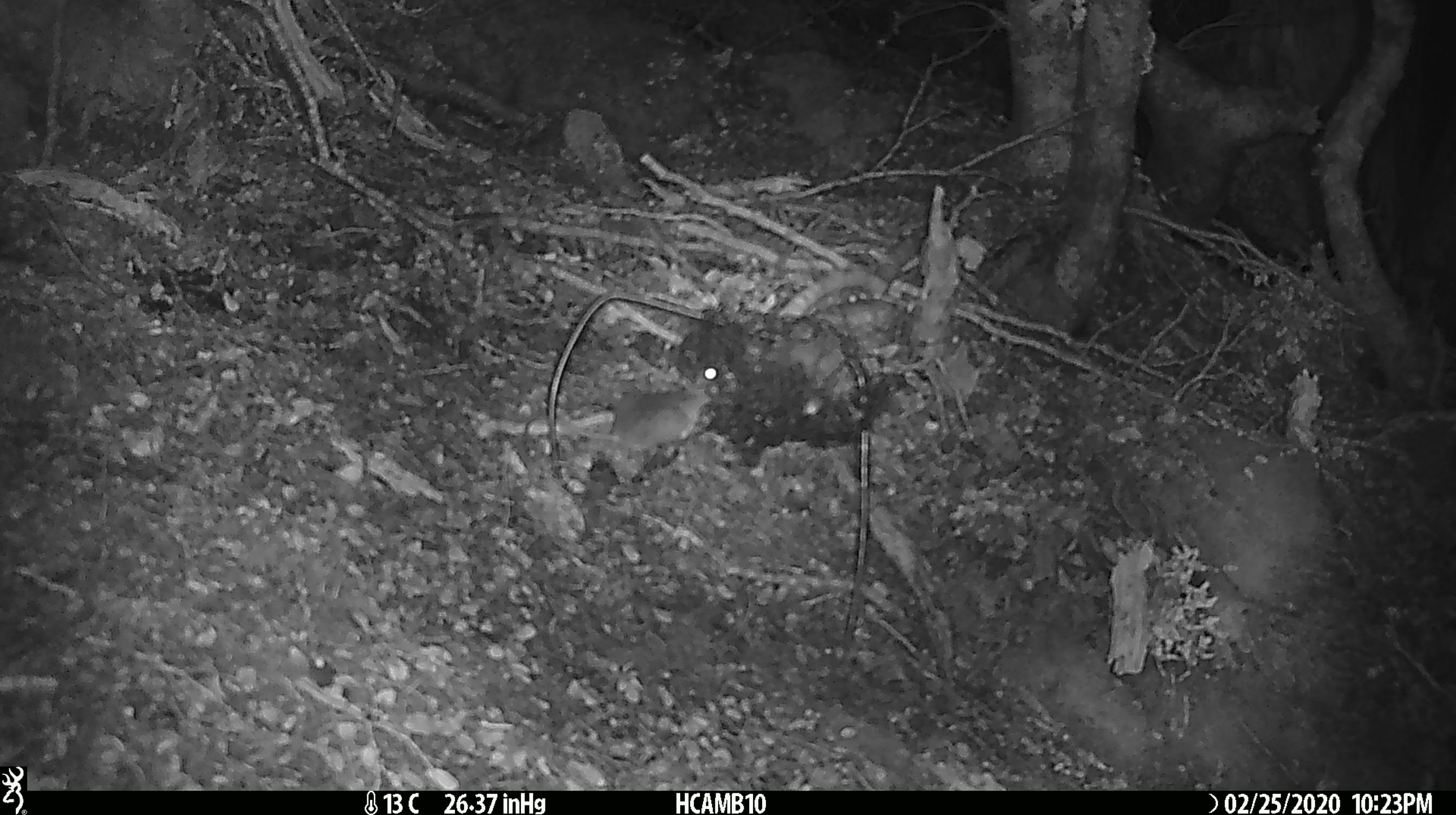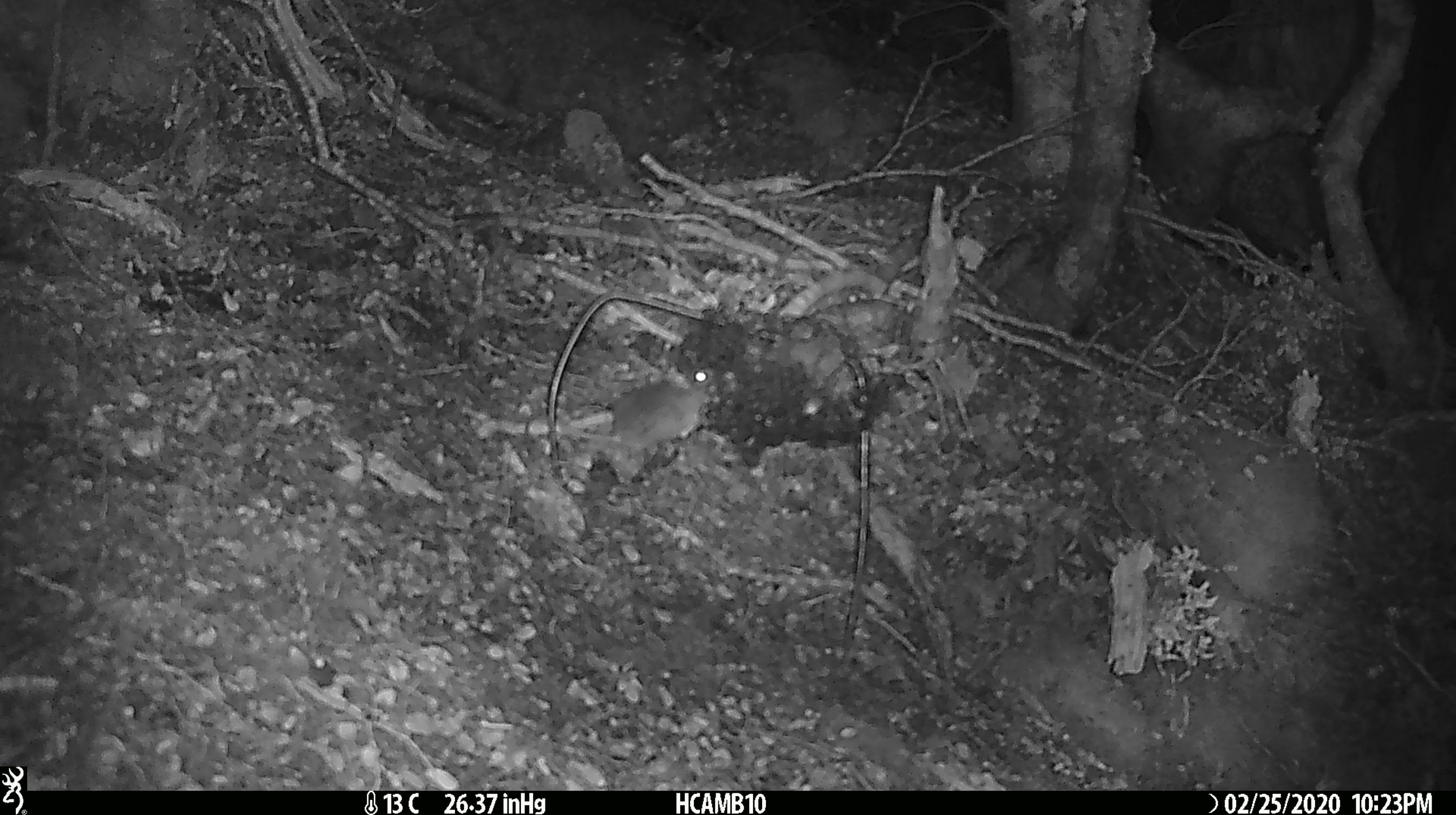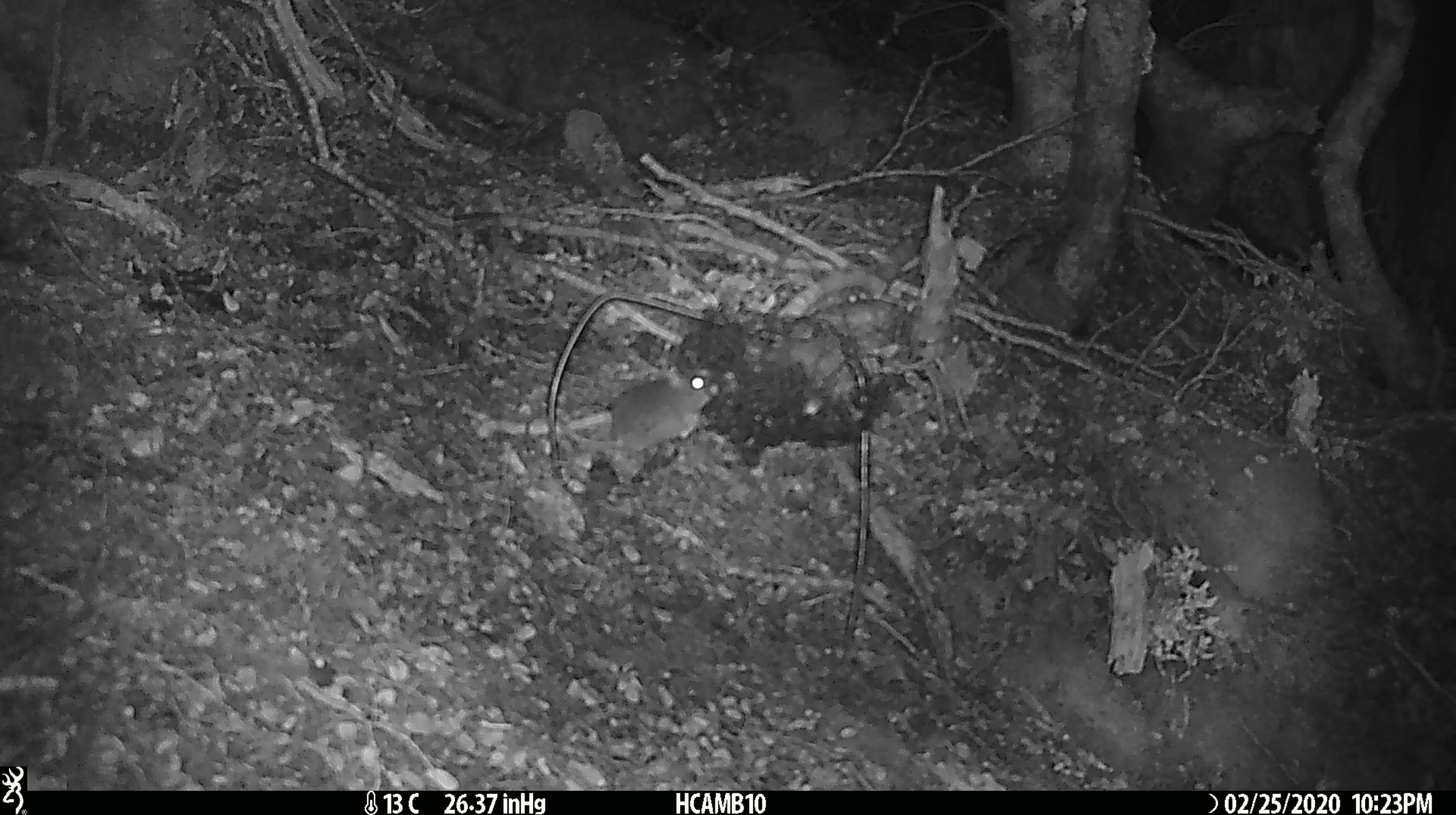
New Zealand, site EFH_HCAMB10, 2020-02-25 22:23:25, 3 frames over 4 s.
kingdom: Animalia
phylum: Chordata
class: Mammalia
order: Rodentia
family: Muridae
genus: Mus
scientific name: Mus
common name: mouse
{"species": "mouse (Mus)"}